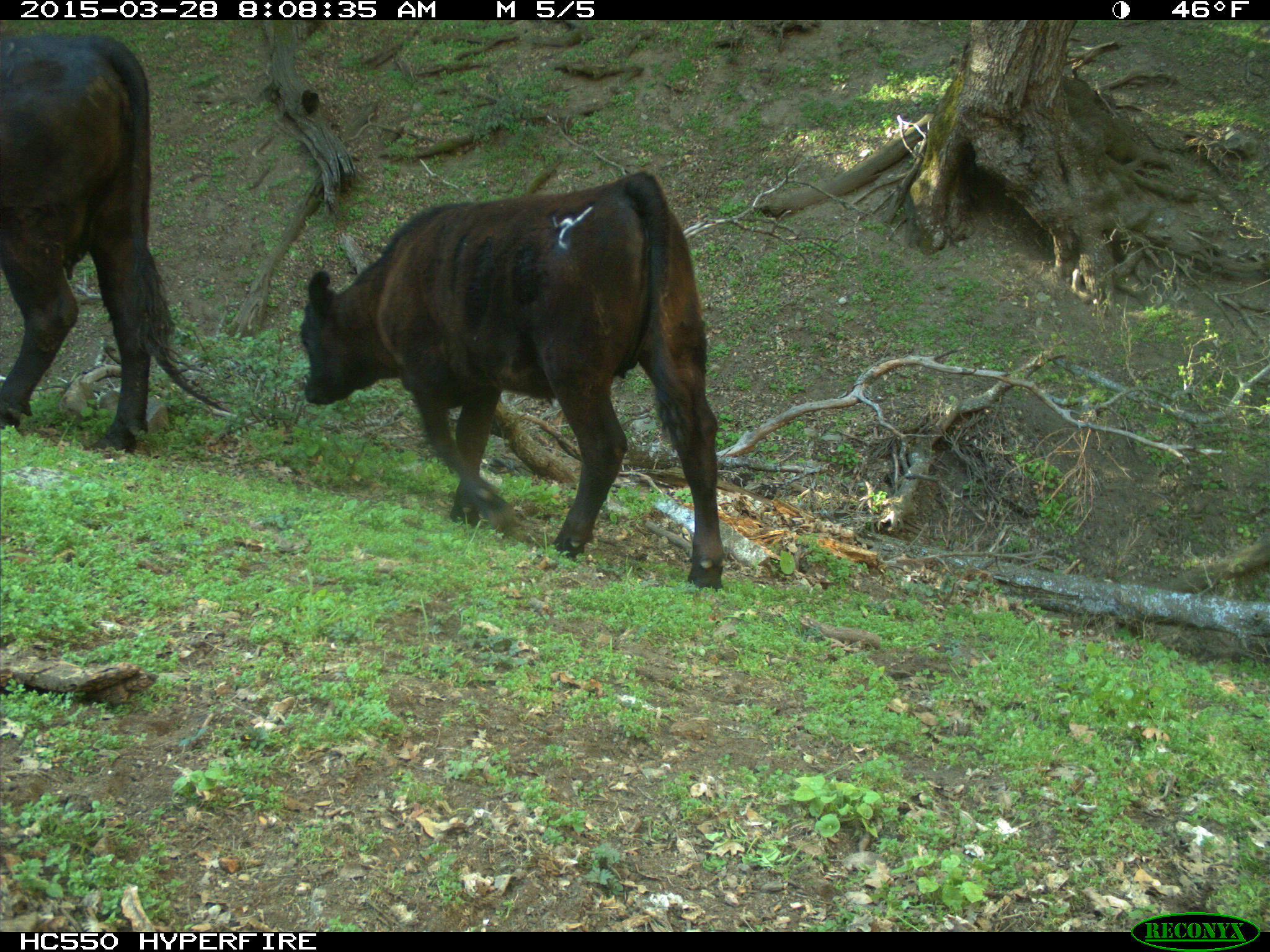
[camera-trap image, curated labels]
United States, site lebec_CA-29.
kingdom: Animalia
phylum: Chordata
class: Mammalia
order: Artiodactyla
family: Bovidae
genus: Bos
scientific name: Bos taurus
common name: domestic cow